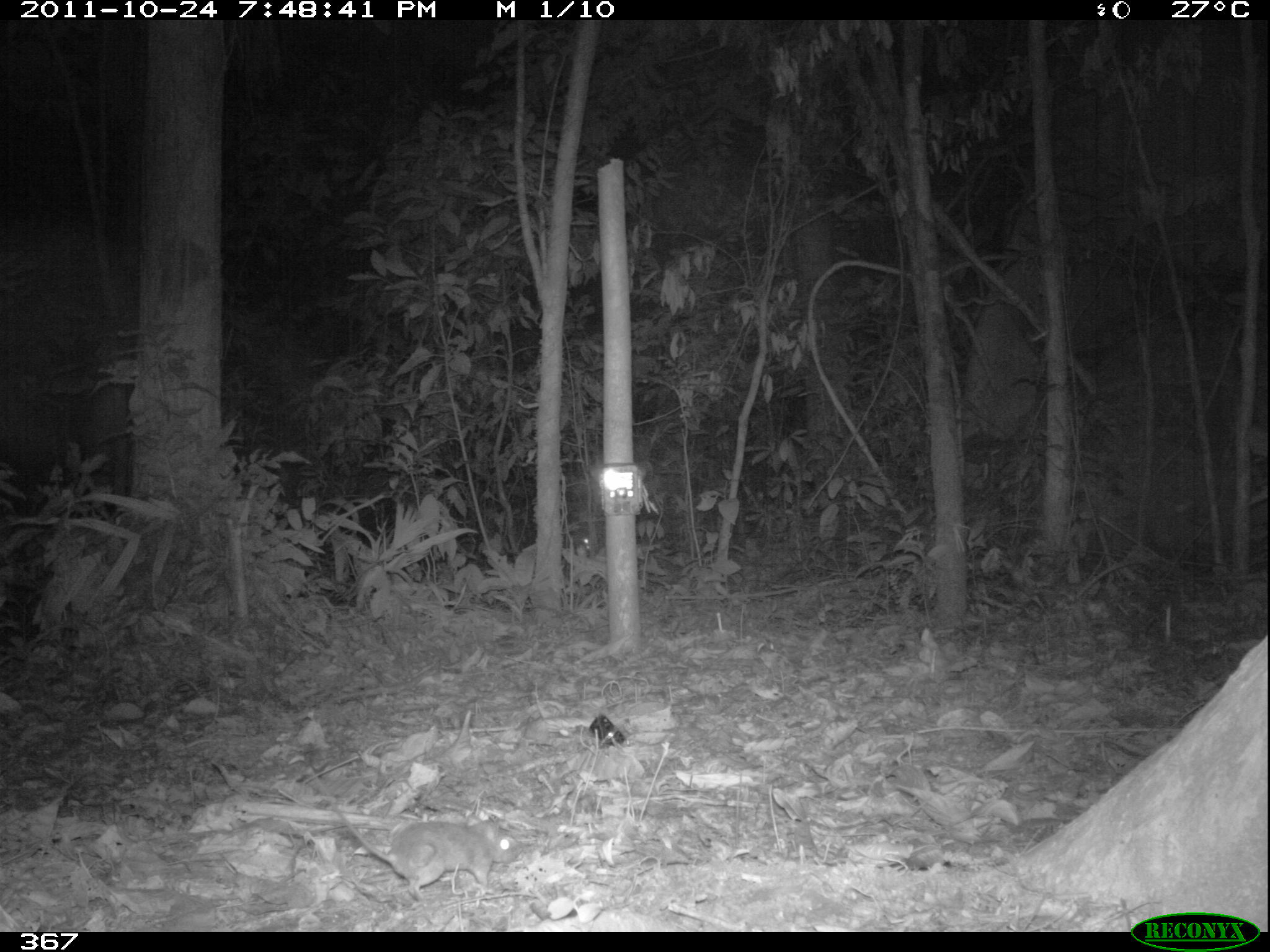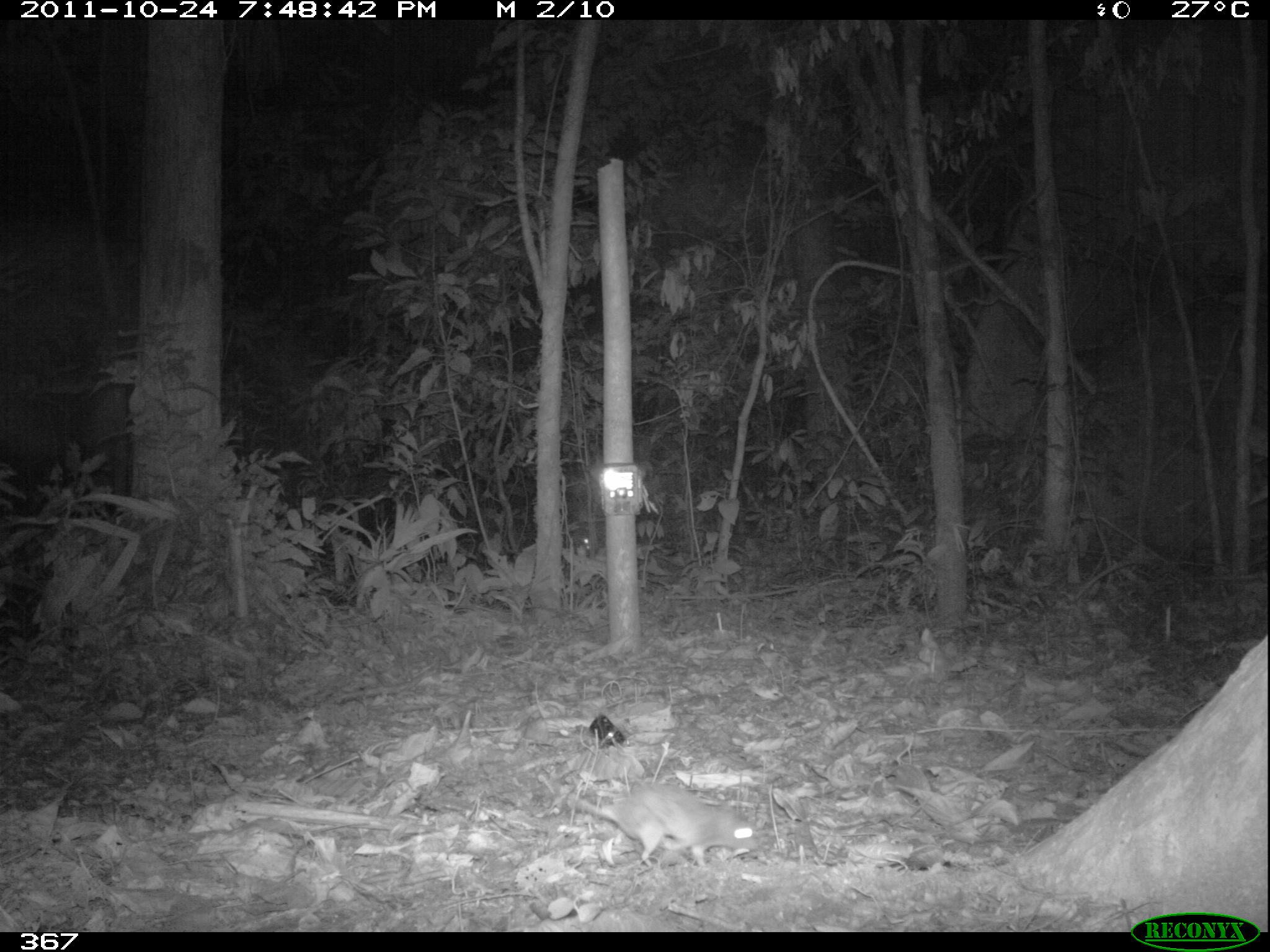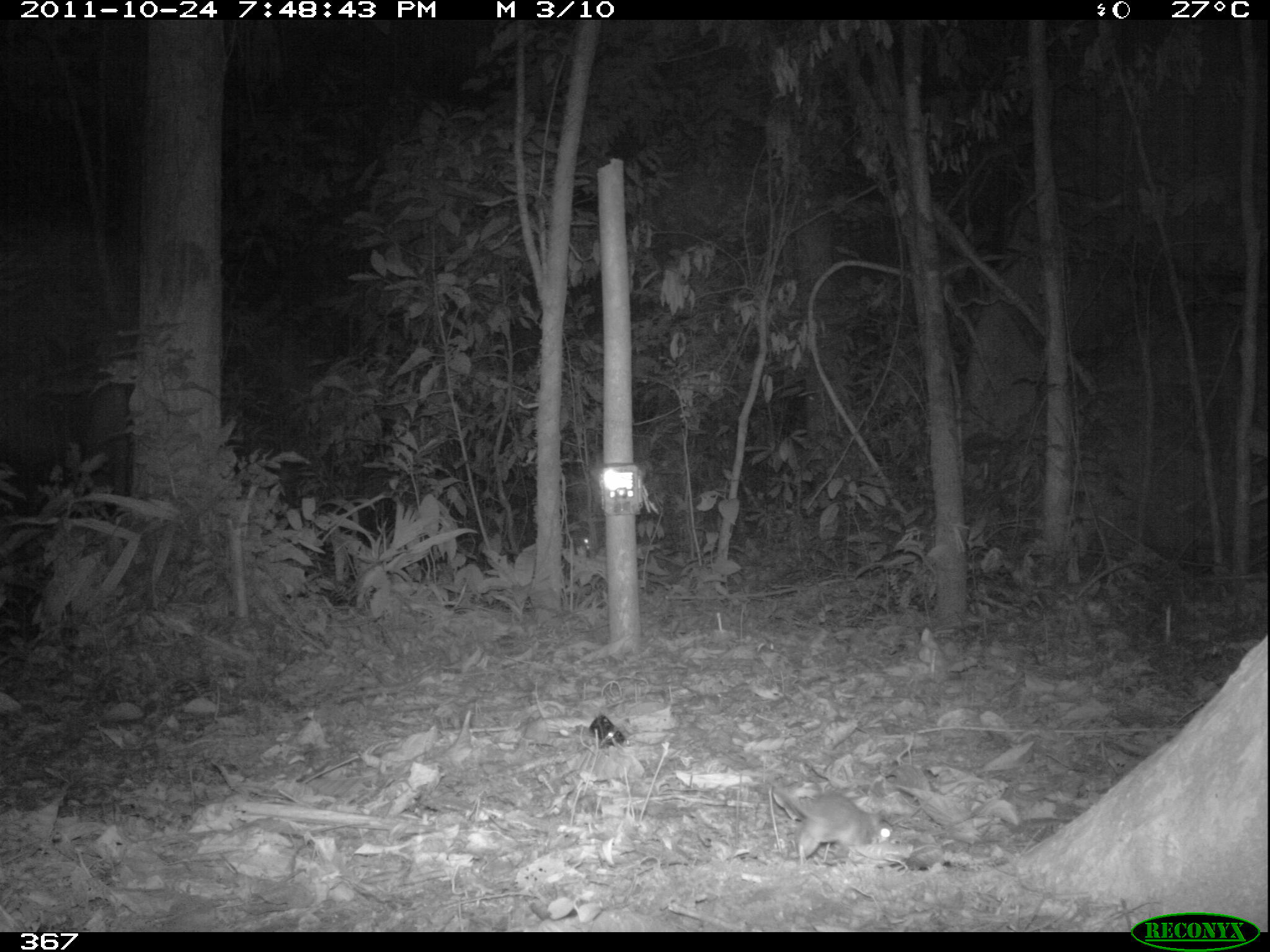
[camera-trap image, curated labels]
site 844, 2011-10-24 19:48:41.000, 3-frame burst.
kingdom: Animalia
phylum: Chordata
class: Mammalia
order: Rodentia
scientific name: Rodentia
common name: rodents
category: unknown rodent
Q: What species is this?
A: Unknown rodent (rodents) (Rodentia).